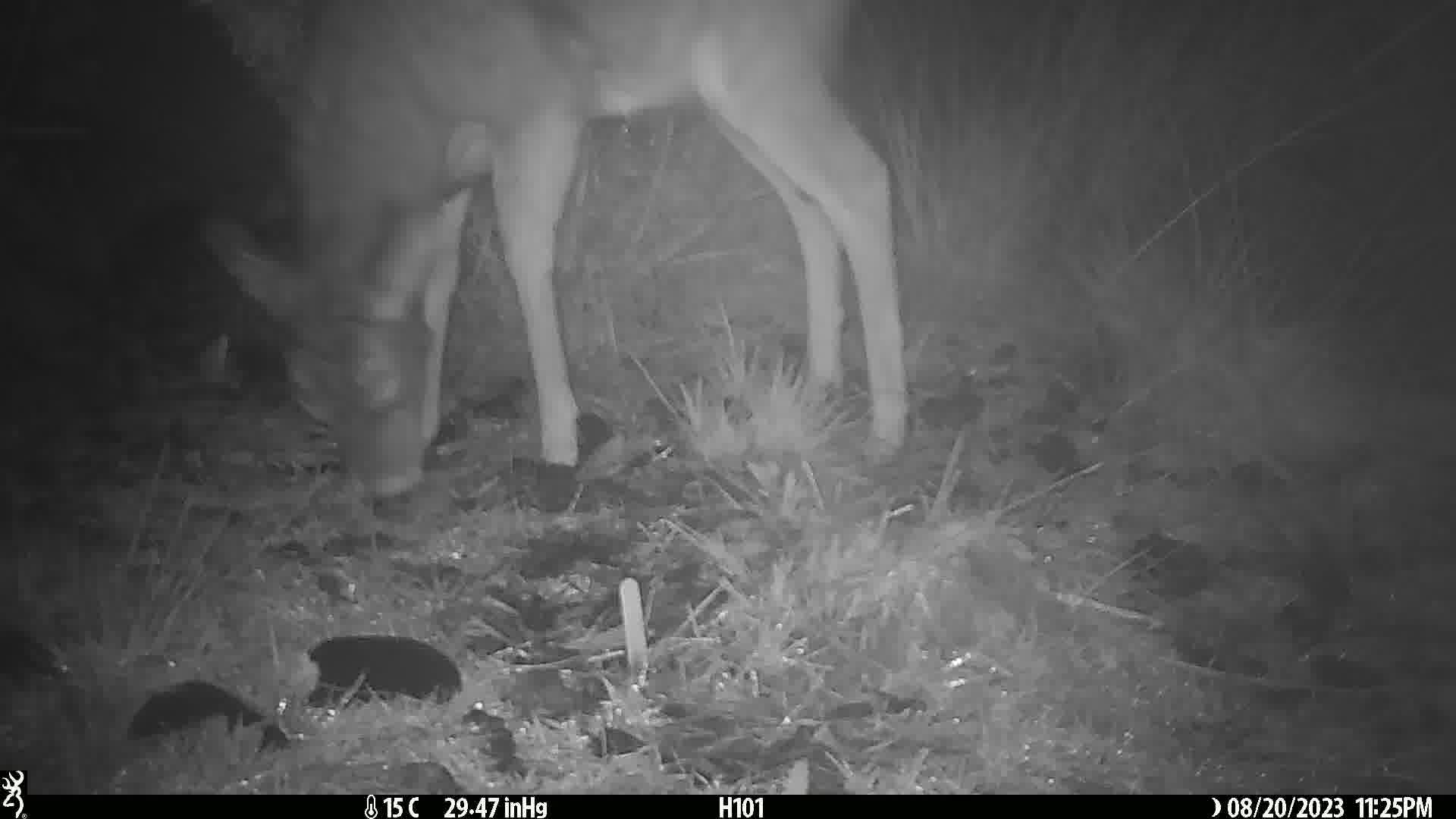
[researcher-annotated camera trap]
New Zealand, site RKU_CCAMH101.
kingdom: Animalia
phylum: Chordata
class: Mammalia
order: Artiodactyla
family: Cervidae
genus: Odocoileus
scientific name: Odocoileus virginianus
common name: white-tailed deer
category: white tailed deer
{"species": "white tailed deer (white-tailed deer) (Odocoileus virginianus)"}